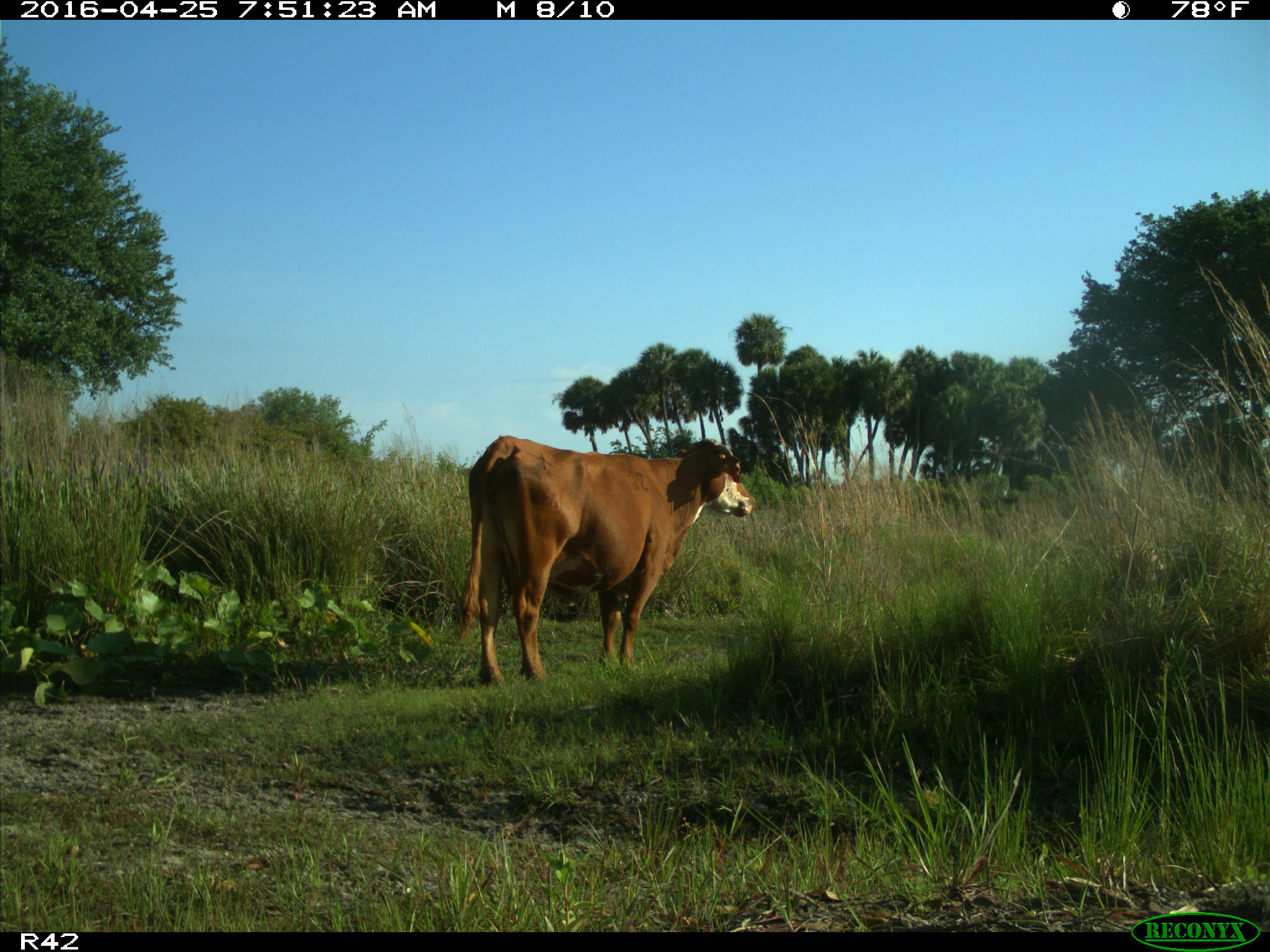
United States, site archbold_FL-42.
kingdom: Animalia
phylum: Chordata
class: Mammalia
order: Artiodactyla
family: Bovidae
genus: Bos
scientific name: Bos taurus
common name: domestic cow